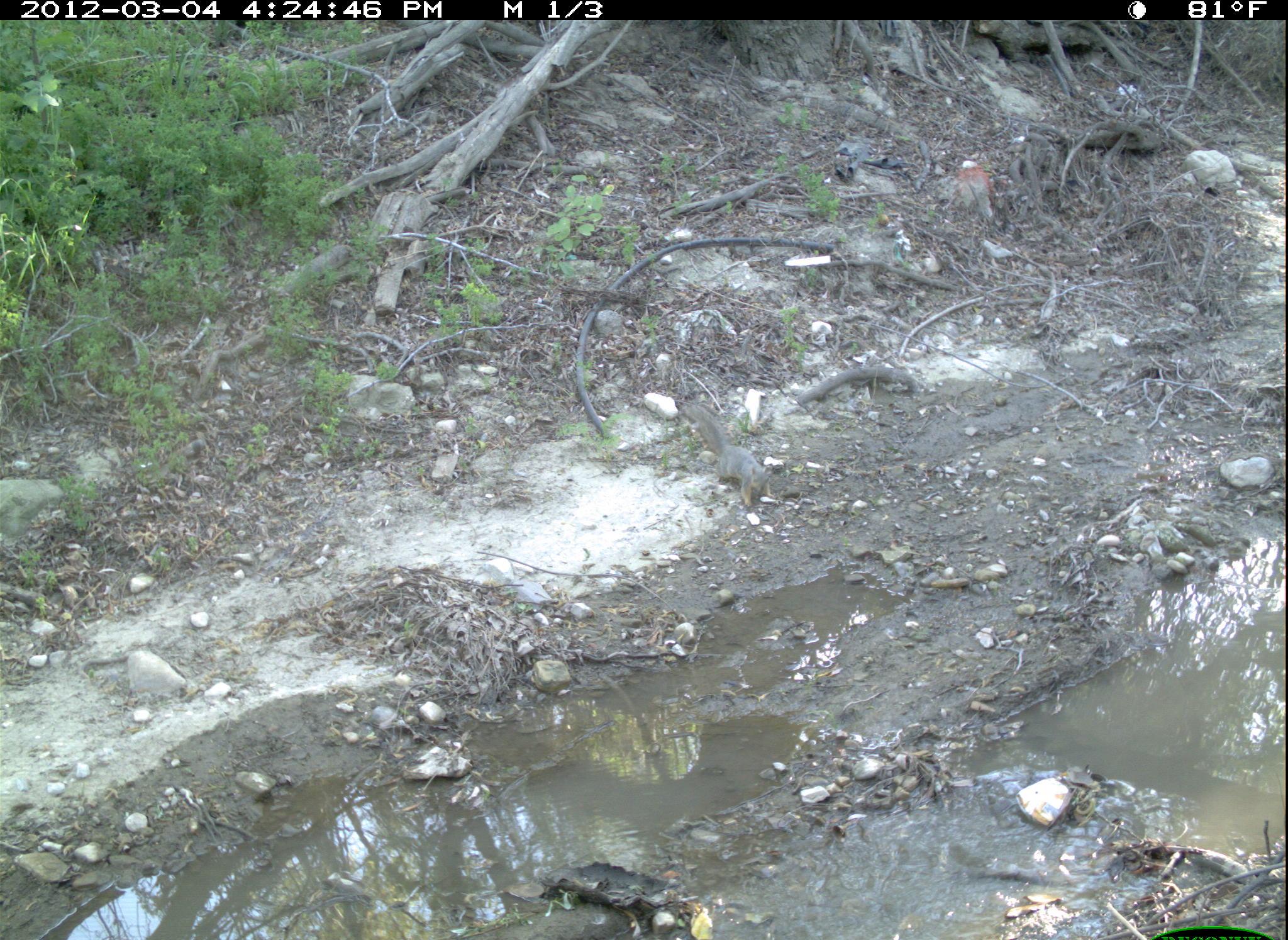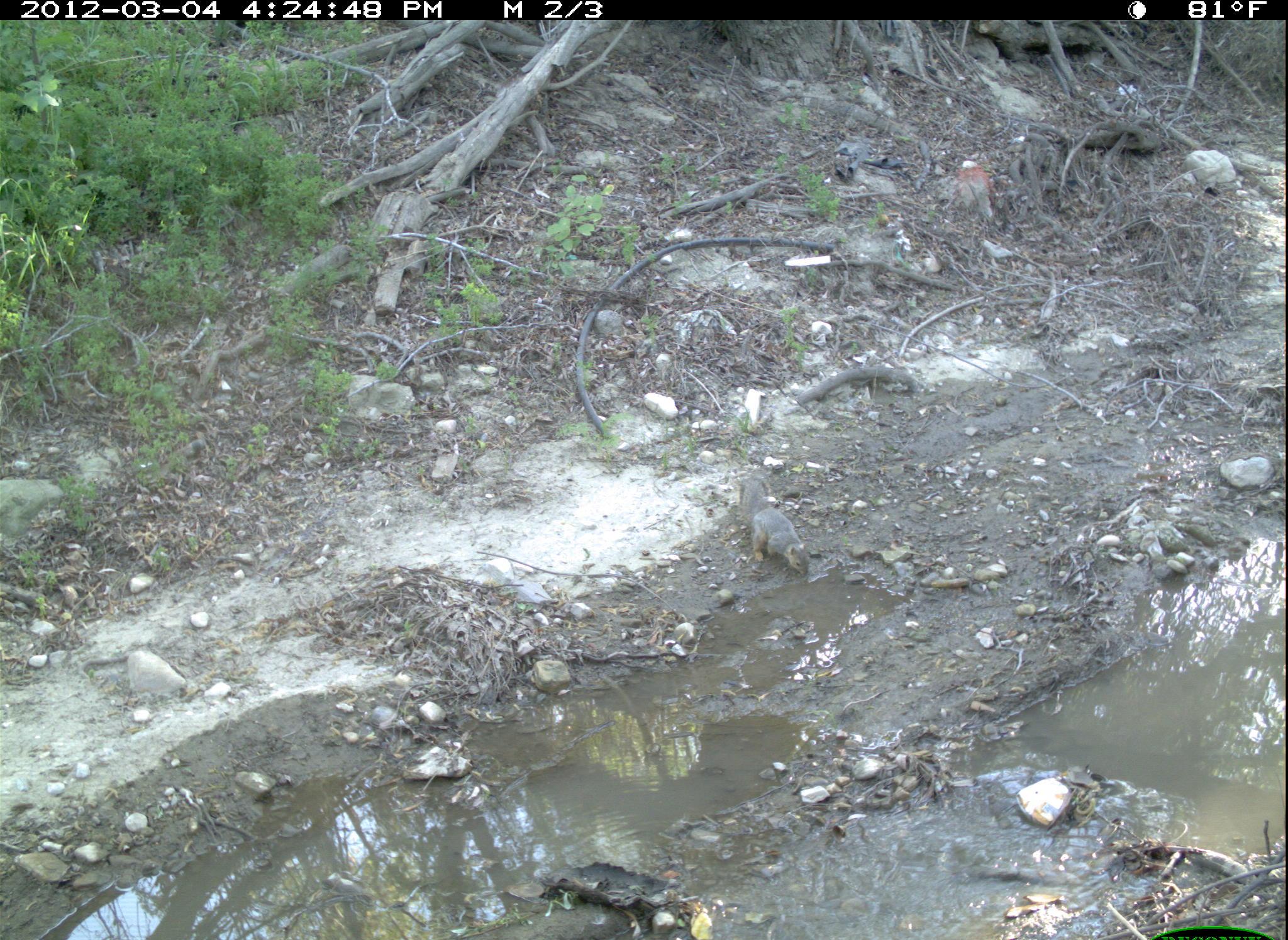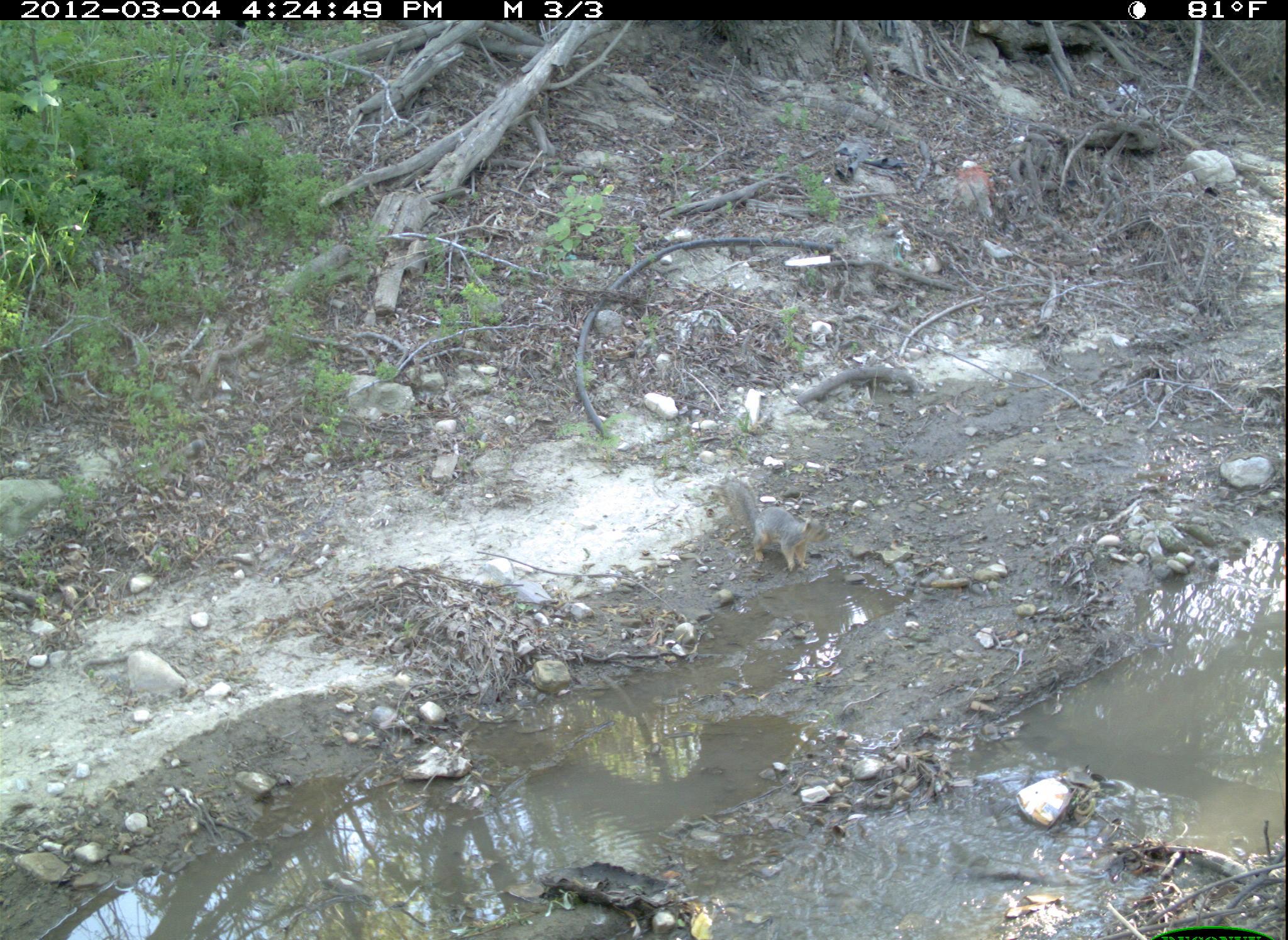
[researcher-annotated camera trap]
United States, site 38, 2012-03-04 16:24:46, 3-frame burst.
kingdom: Animalia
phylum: Chordata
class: Mammalia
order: Rodentia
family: Sciuridae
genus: Sciurus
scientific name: Sciurus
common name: squirrel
Squirrel (Sciurus).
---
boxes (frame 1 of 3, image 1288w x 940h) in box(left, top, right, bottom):
squirrel: box(678, 395, 779, 519)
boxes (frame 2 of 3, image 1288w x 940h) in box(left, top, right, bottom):
squirrel: box(730, 453, 828, 593)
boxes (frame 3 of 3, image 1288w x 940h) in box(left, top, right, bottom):
squirrel: box(720, 465, 839, 580)